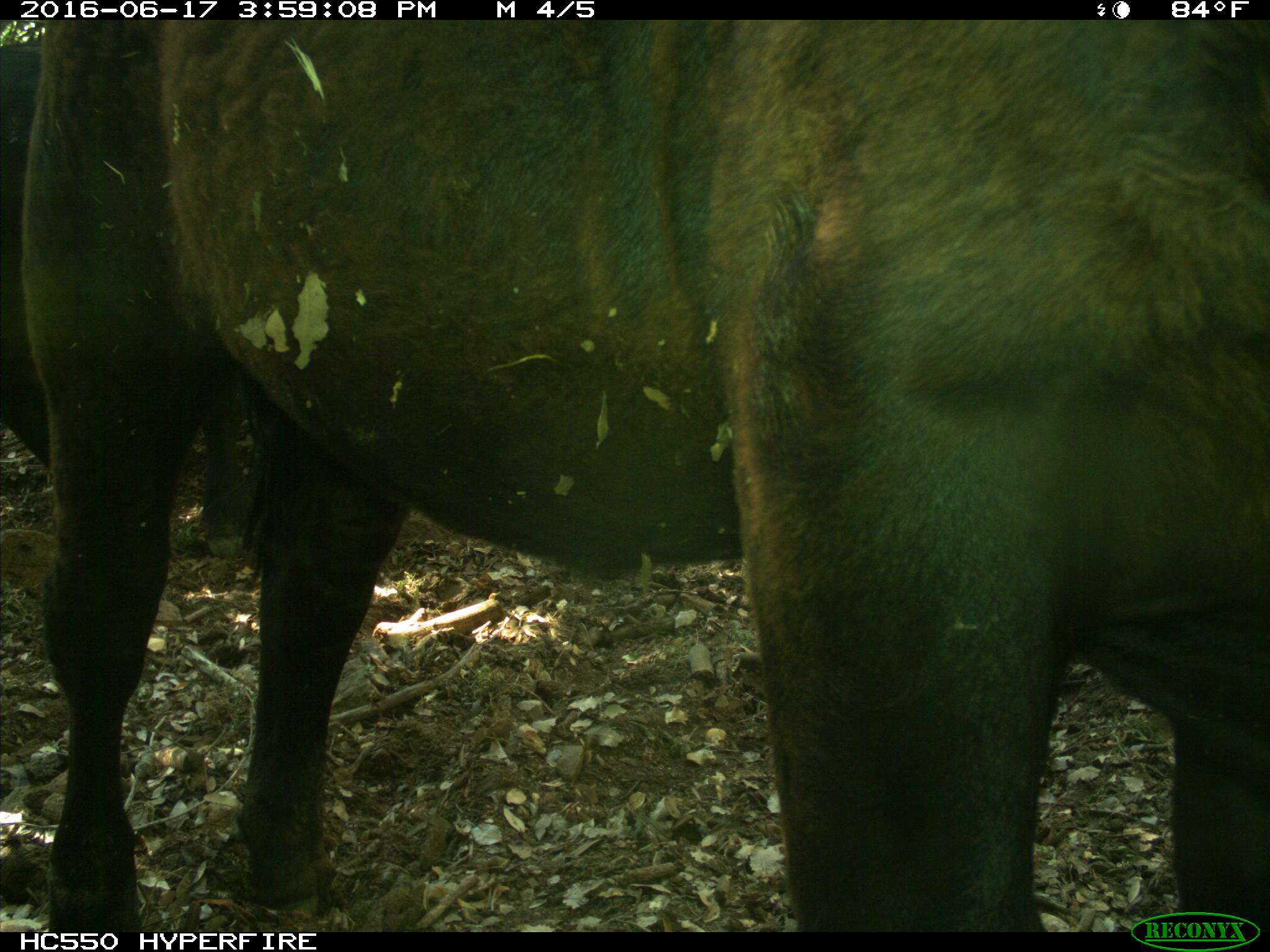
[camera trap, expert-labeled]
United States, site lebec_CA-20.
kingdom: Animalia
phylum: Chordata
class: Mammalia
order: Artiodactyla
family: Bovidae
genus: Bos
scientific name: Bos taurus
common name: domestic cow